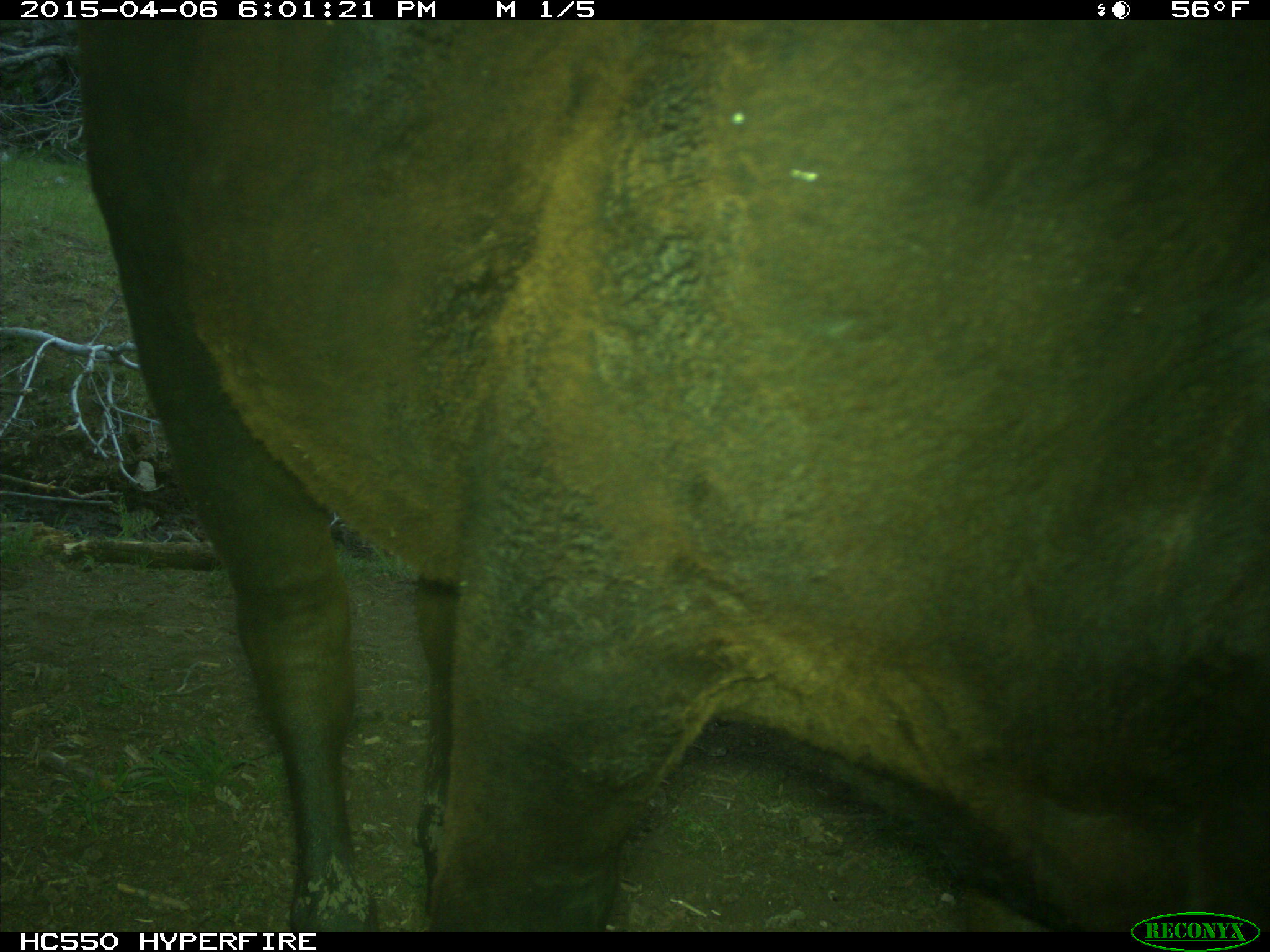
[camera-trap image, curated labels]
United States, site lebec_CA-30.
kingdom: Animalia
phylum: Chordata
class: Mammalia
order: Artiodactyla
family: Bovidae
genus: Bos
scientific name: Bos taurus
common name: domestic cow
Bos taurus (domestic cow).